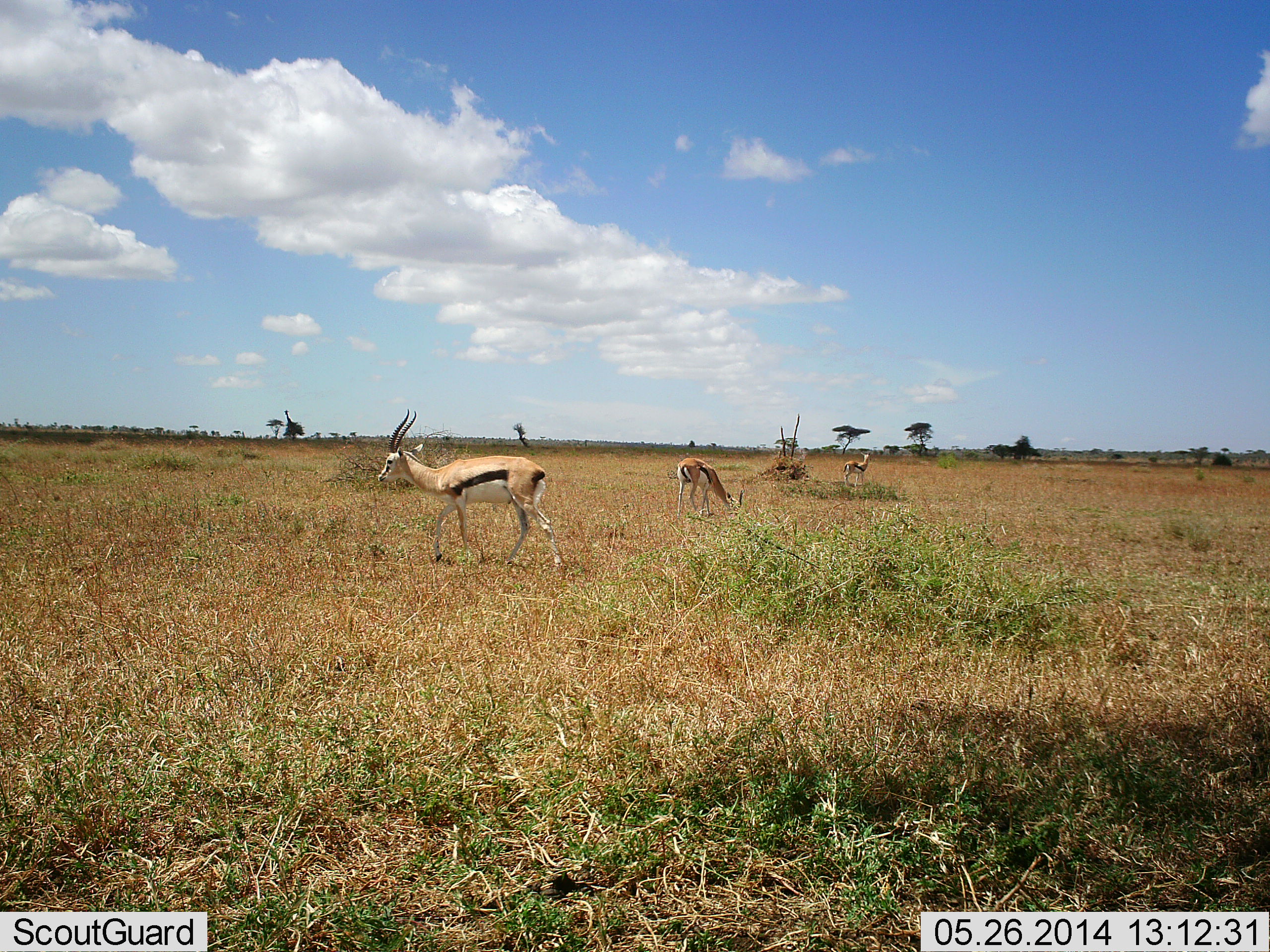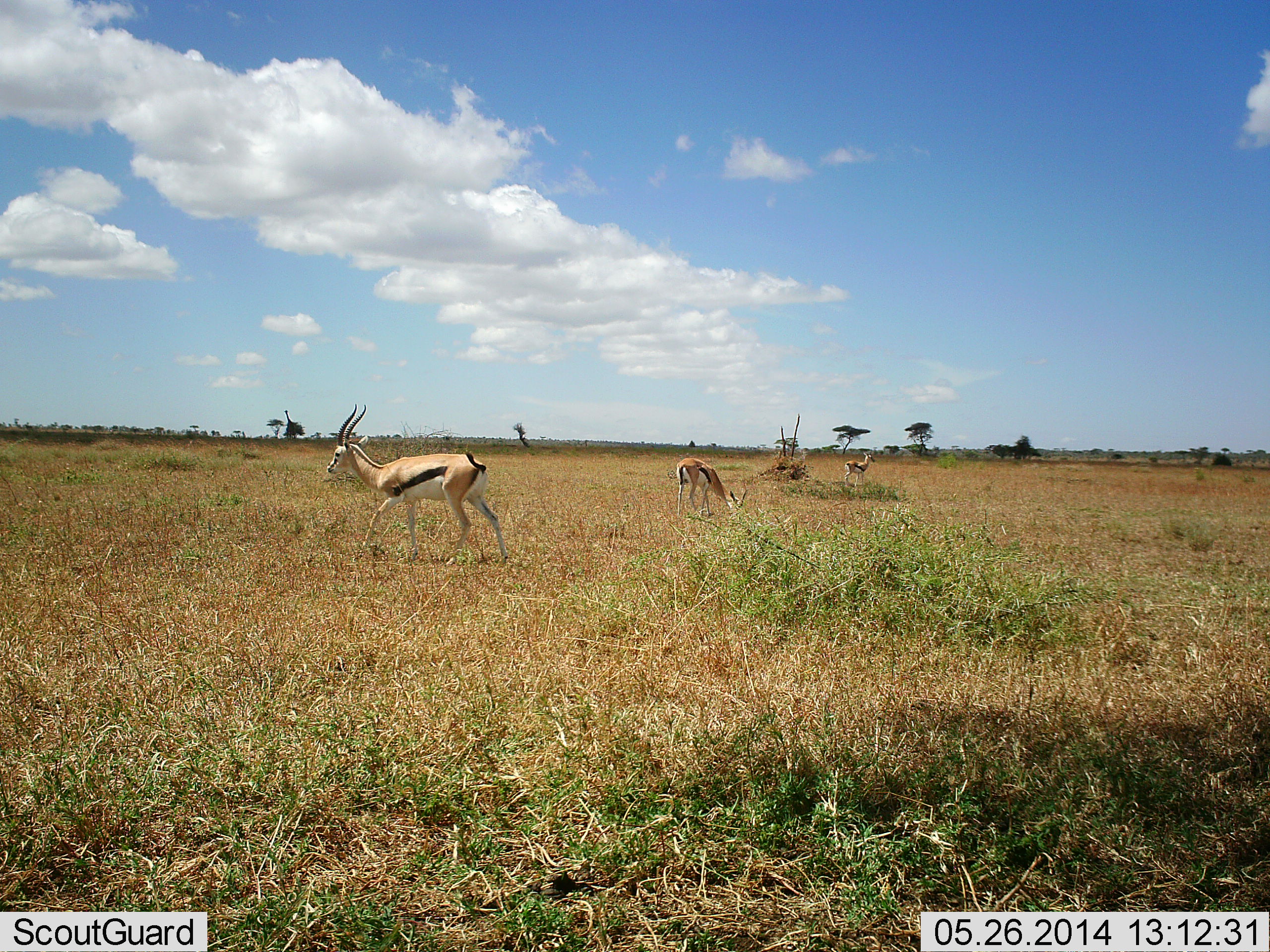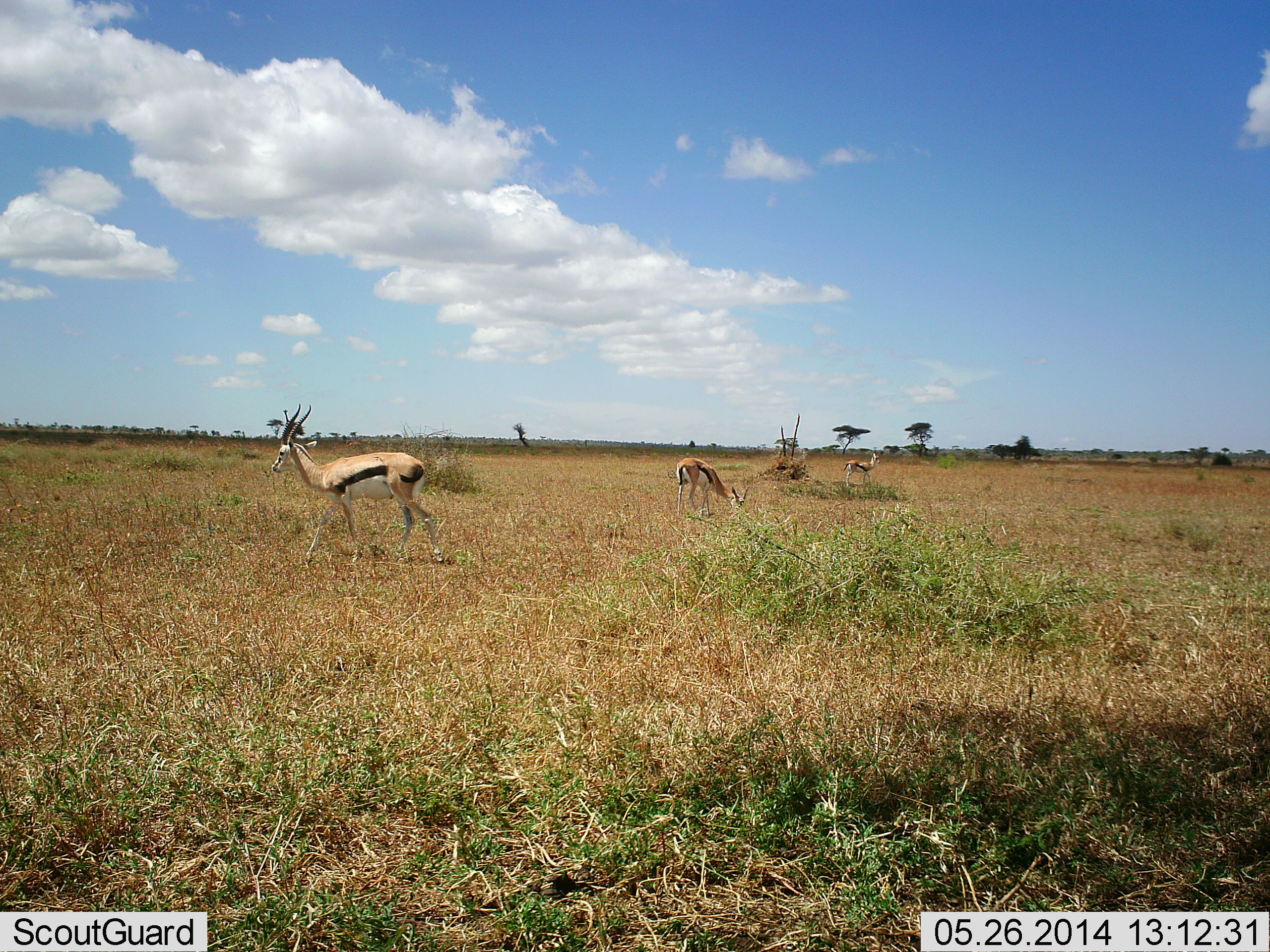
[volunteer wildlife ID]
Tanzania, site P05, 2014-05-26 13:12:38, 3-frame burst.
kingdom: Animalia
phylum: Chordata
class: Mammalia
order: Artiodactyla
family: Bovidae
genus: Eudorcas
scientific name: Eudorcas thomsonii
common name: thomson's gazelle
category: gazellethomsons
Gazellethomsons (thomson's gazelle) (Eudorcas thomsonii), count 3. Behavior (volunteer vote fractions): standing 60%, resting 0%, moving 50%, interacting 0%. Young present (vote fraction): 0%. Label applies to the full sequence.